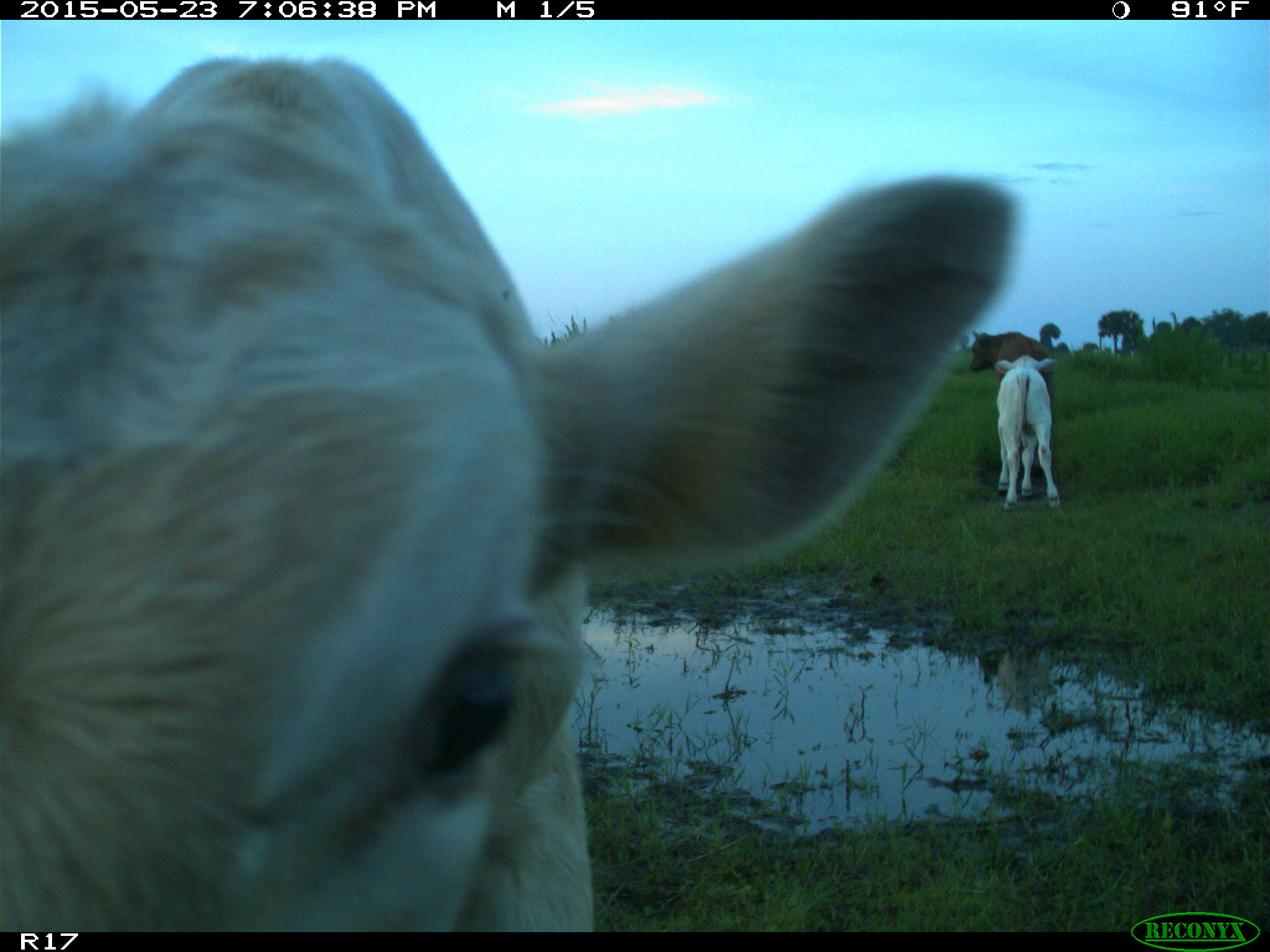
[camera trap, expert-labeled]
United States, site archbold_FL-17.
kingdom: Animalia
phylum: Chordata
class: Mammalia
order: Artiodactyla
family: Bovidae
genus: Bos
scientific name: Bos taurus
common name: domestic cow